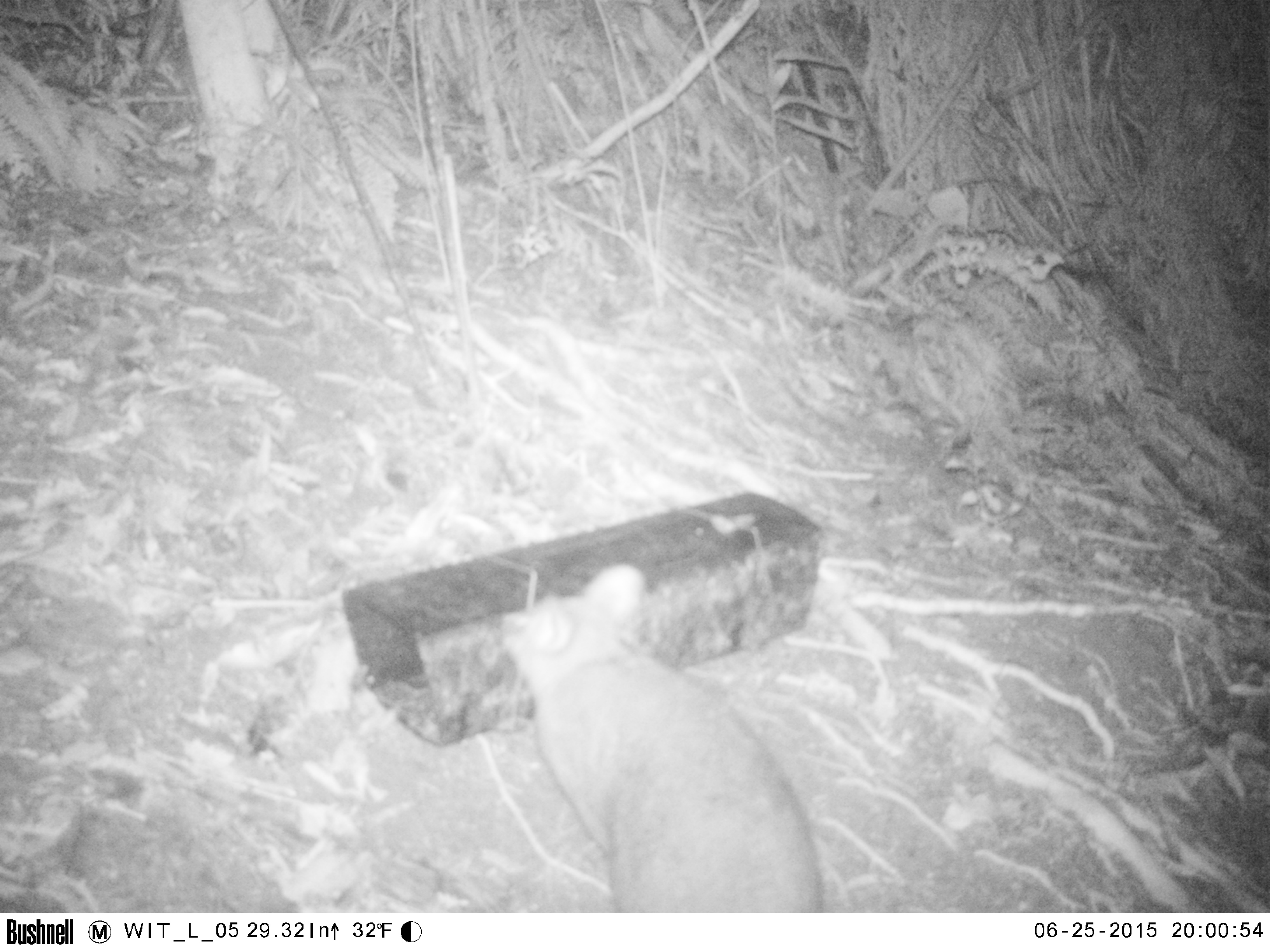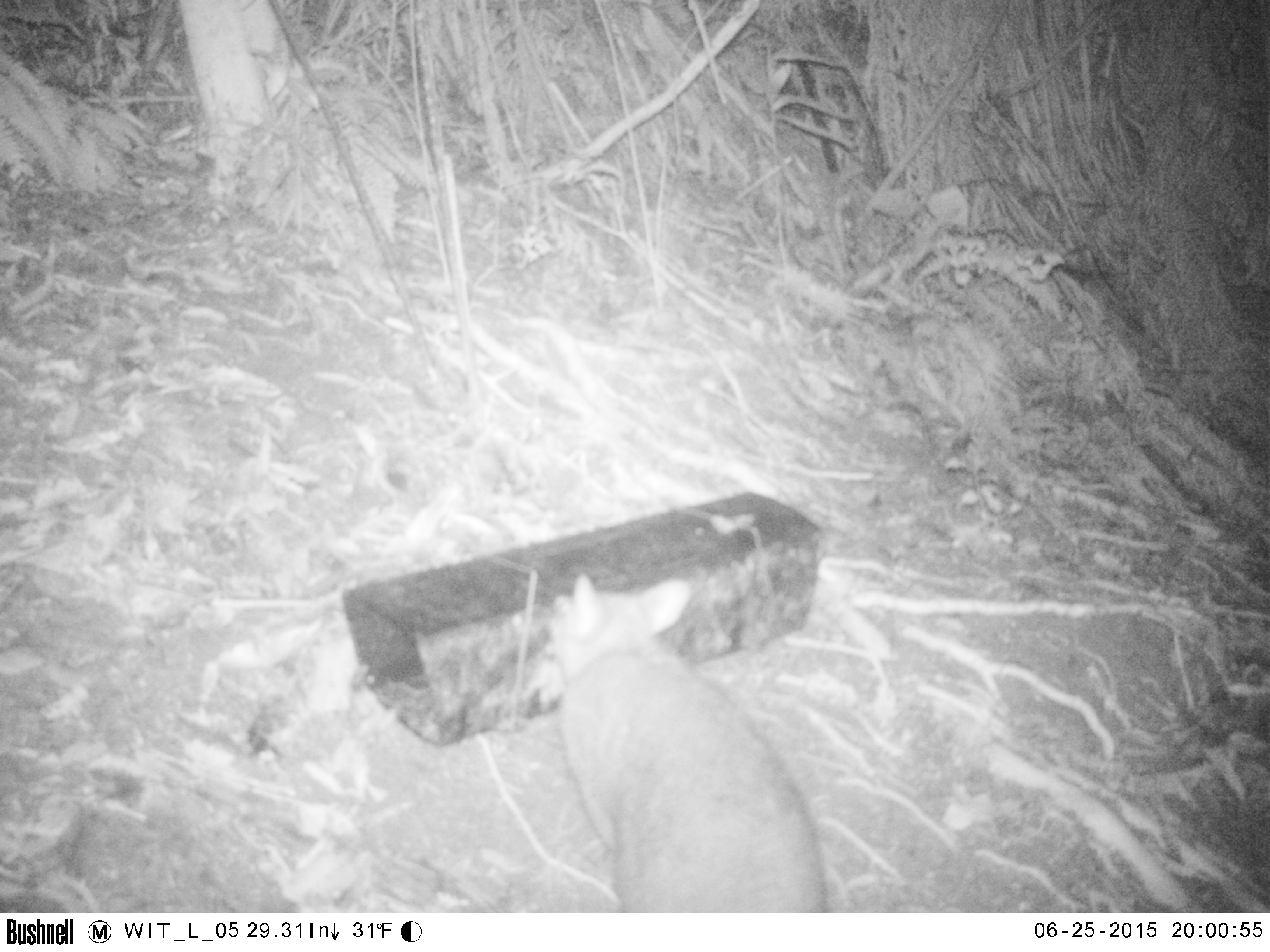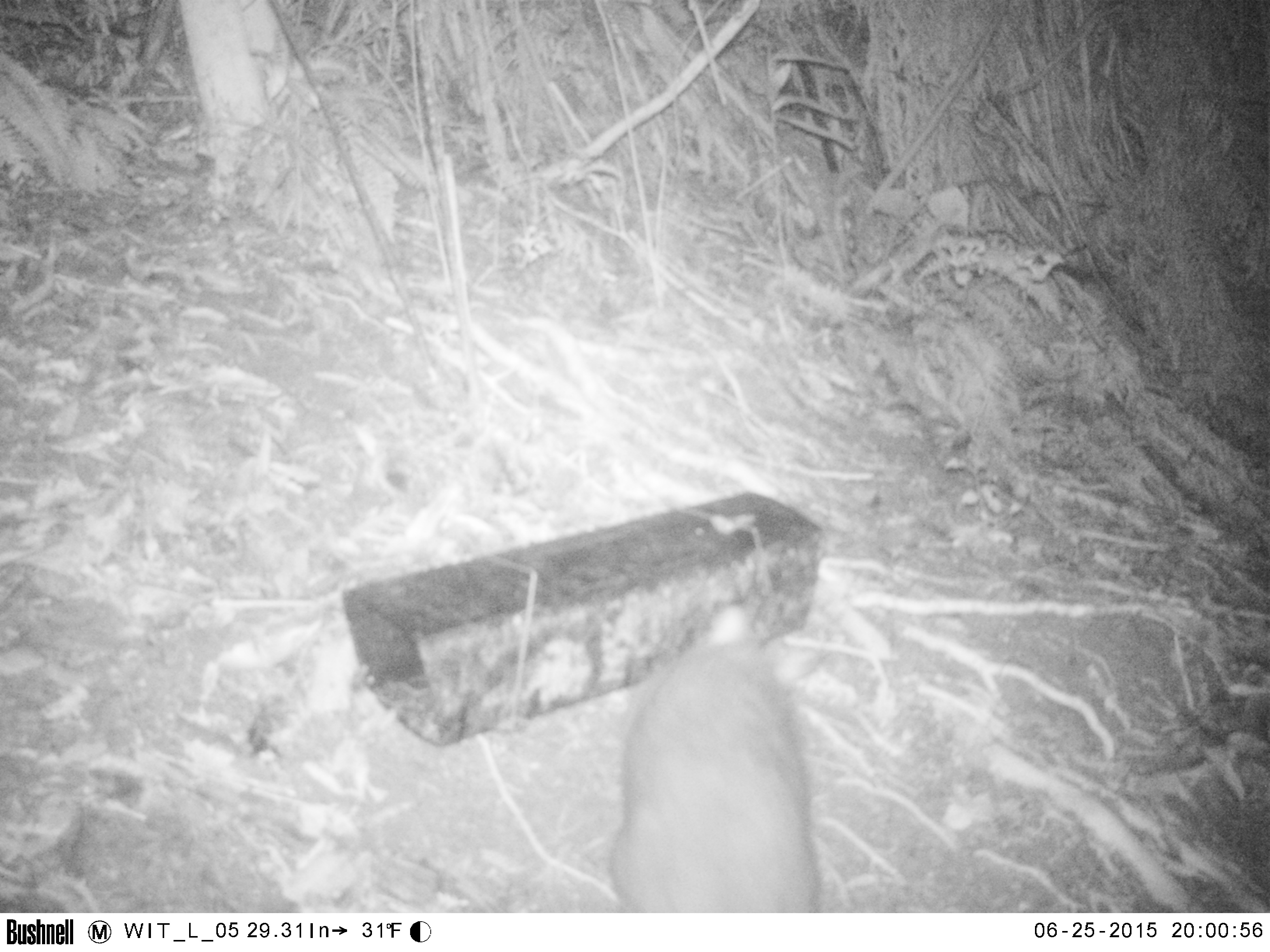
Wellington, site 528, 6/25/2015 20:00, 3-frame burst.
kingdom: Animalia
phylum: Chordata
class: Mammalia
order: Didelphimorphia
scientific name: Didelphimorphia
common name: possum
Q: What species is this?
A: Possum (Didelphimorphia).